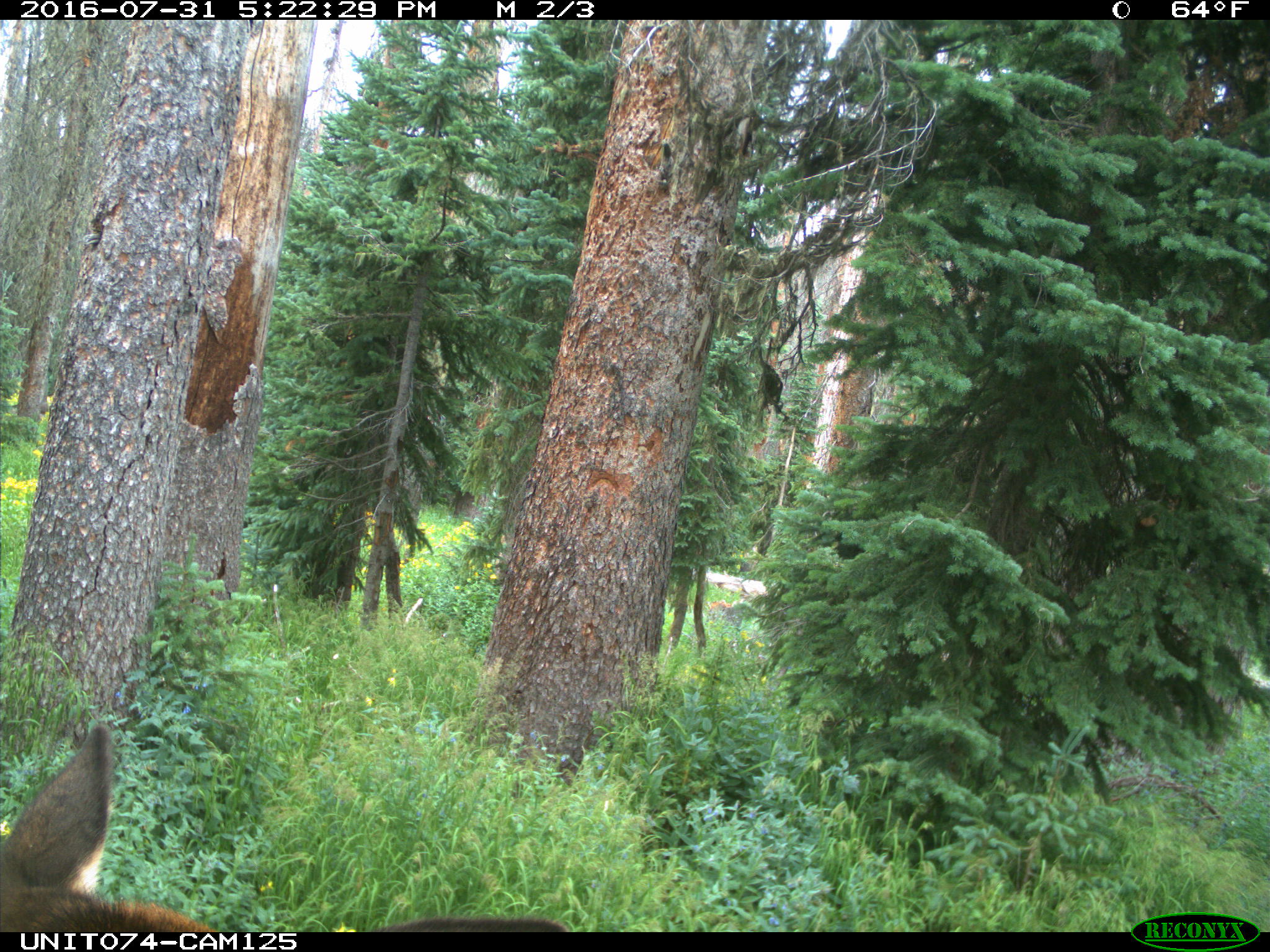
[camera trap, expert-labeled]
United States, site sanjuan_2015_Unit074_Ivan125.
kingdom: Animalia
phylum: Chordata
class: Mammalia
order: Artiodactyla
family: Cervidae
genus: Cervus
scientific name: Cervus elaphus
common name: red deer